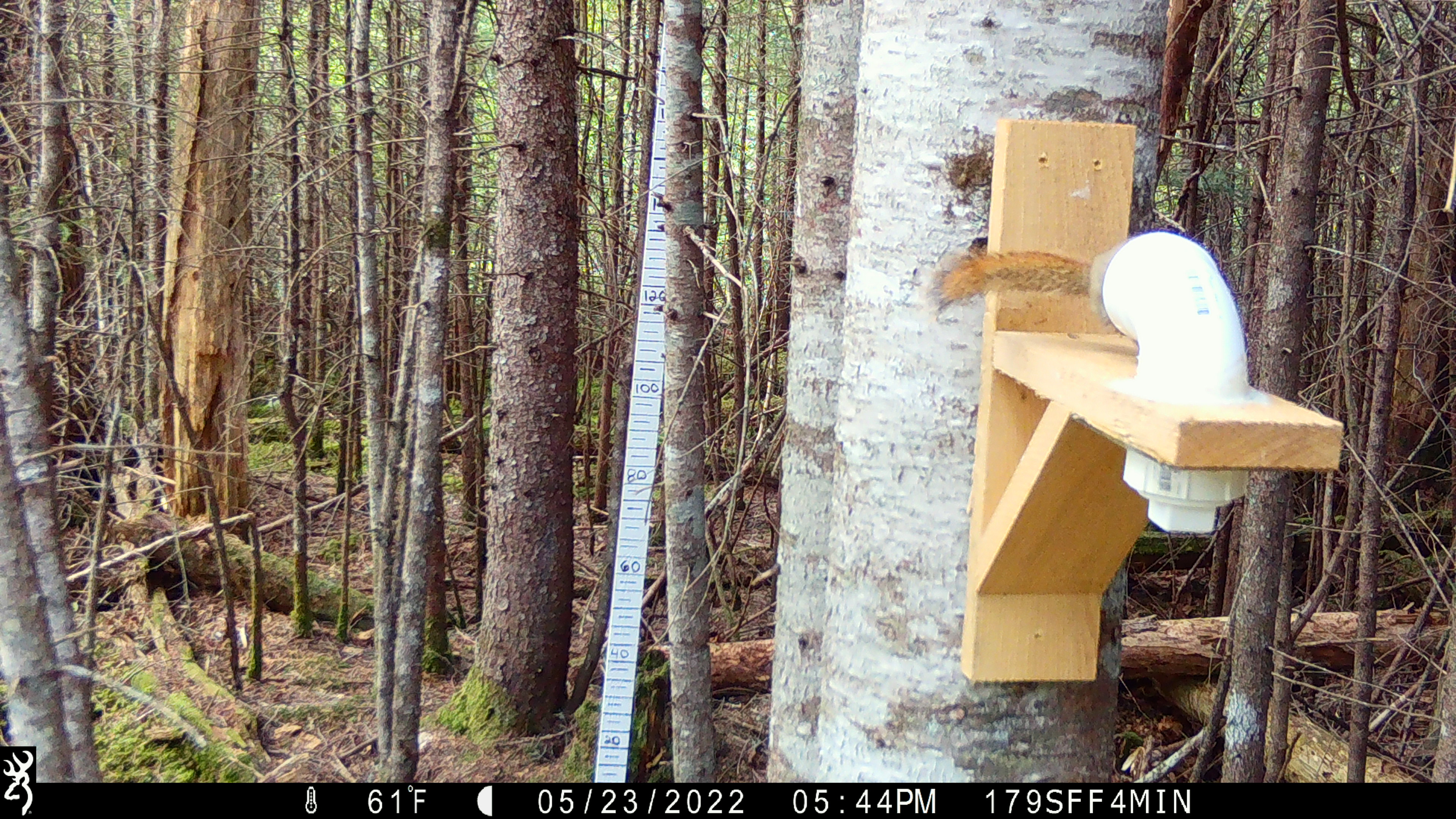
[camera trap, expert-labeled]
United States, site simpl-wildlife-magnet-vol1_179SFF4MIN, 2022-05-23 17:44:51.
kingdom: Animalia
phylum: Chordata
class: Mammalia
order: Rodentia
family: Sciuridae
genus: Tamiasciurus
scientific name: Tamiasciurus hudsonicus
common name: red squirrel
Red squirrel (Tamiasciurus hudsonicus).